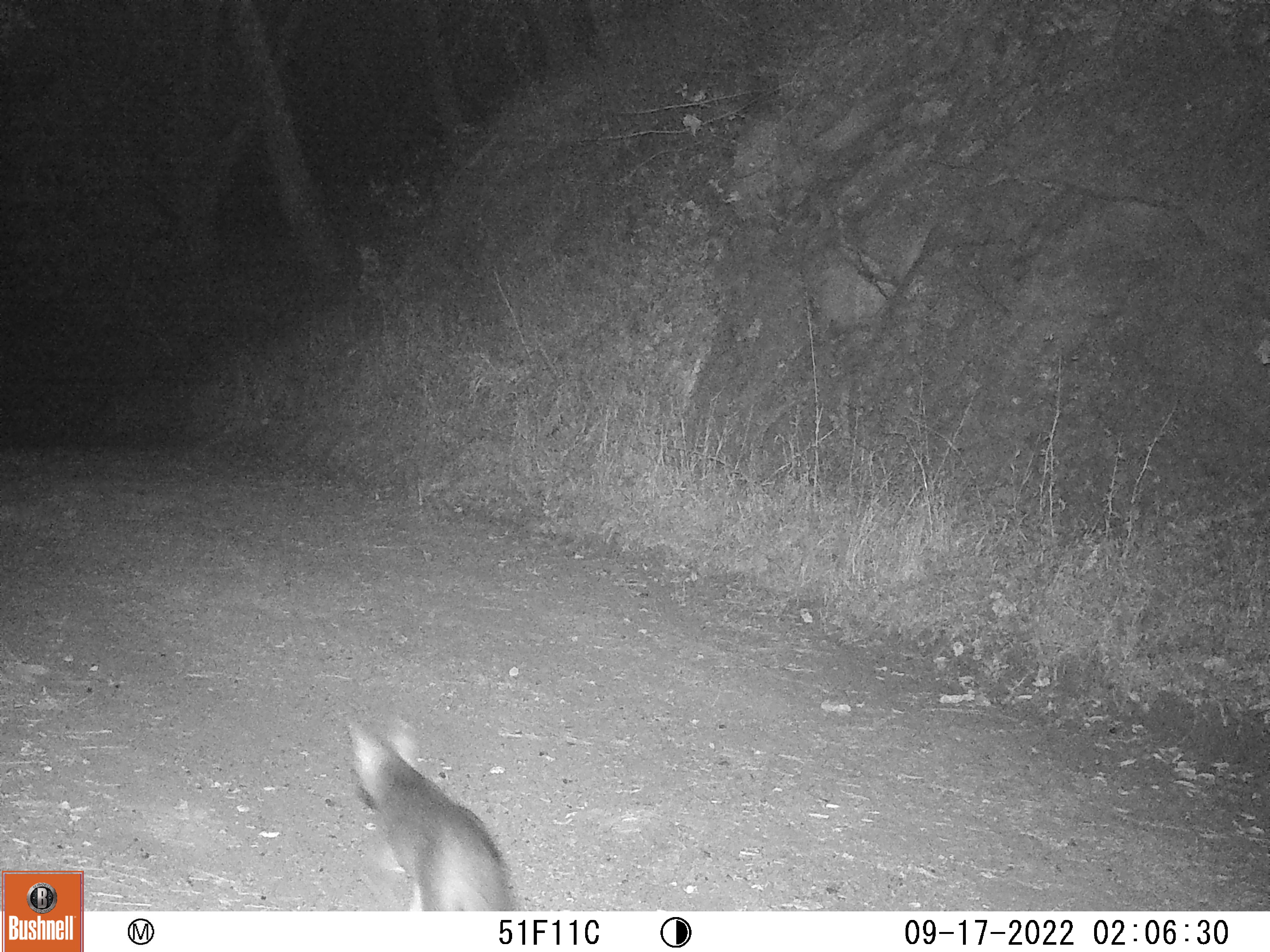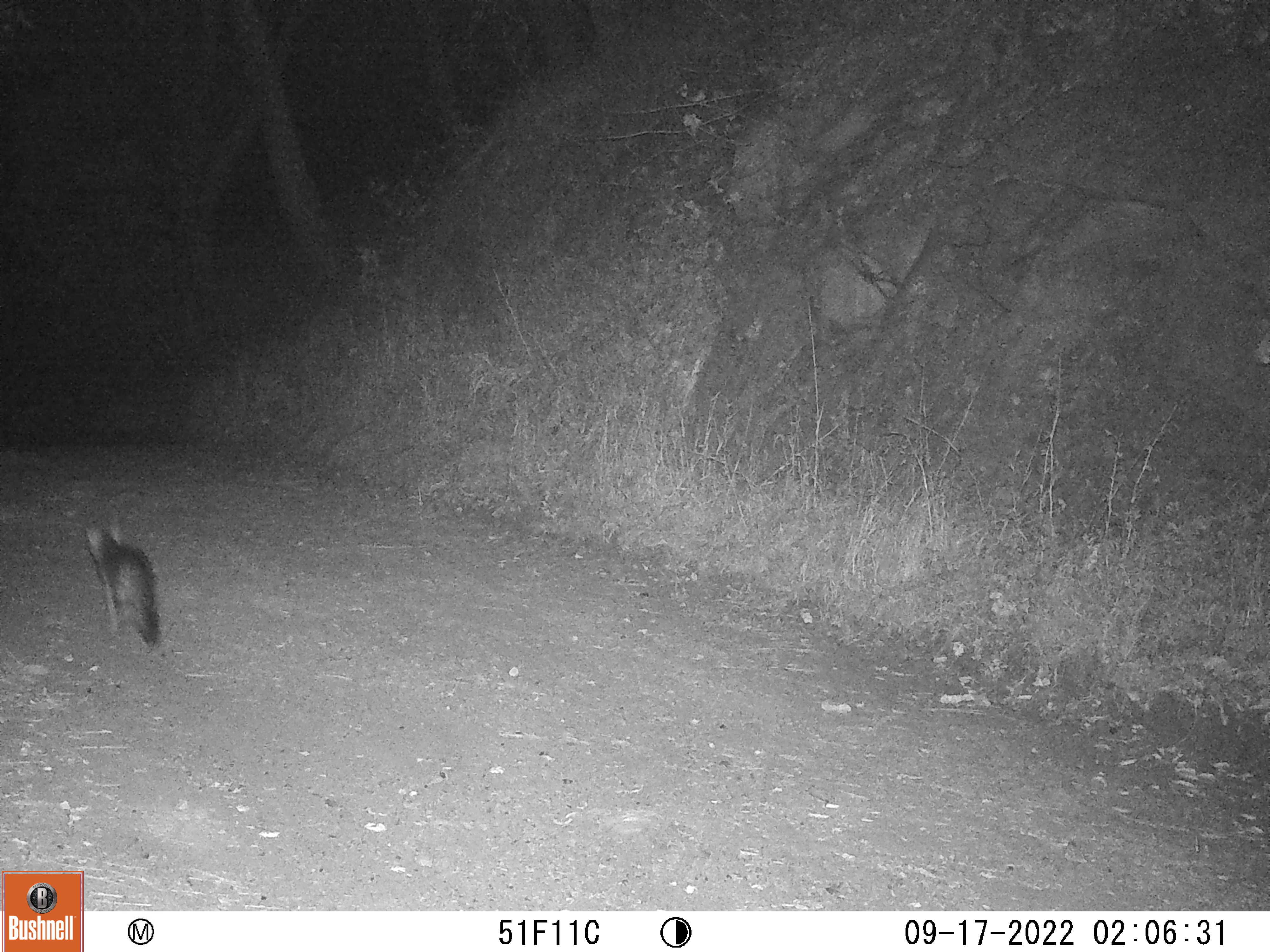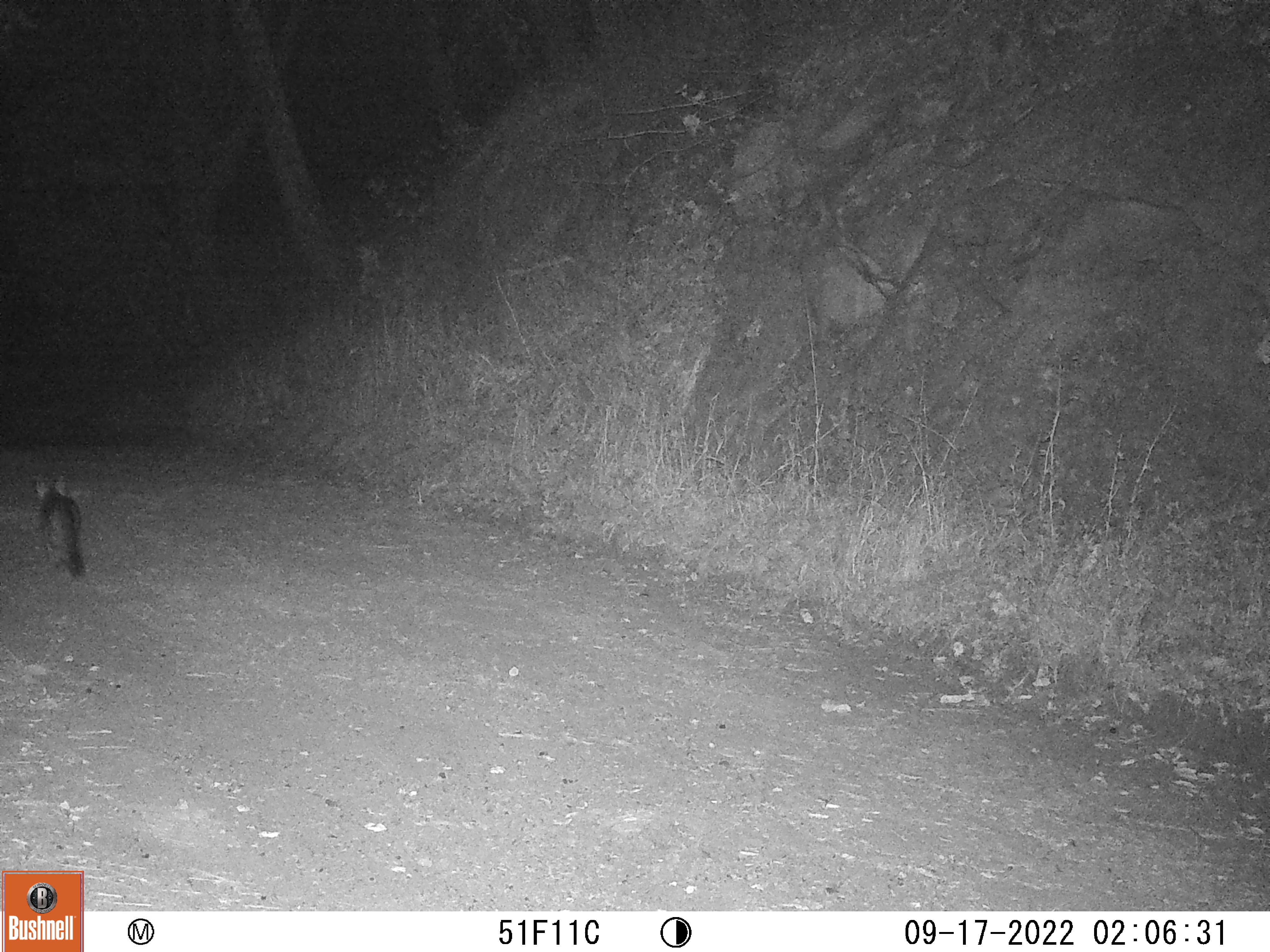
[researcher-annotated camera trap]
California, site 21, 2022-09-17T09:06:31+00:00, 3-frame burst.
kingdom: Animalia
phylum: Chordata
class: Mammalia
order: Carnivora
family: Canidae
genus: Urocyon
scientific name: Urocyon cinereoargenteus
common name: gray fox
Gray fox (Urocyon cinereoargenteus).